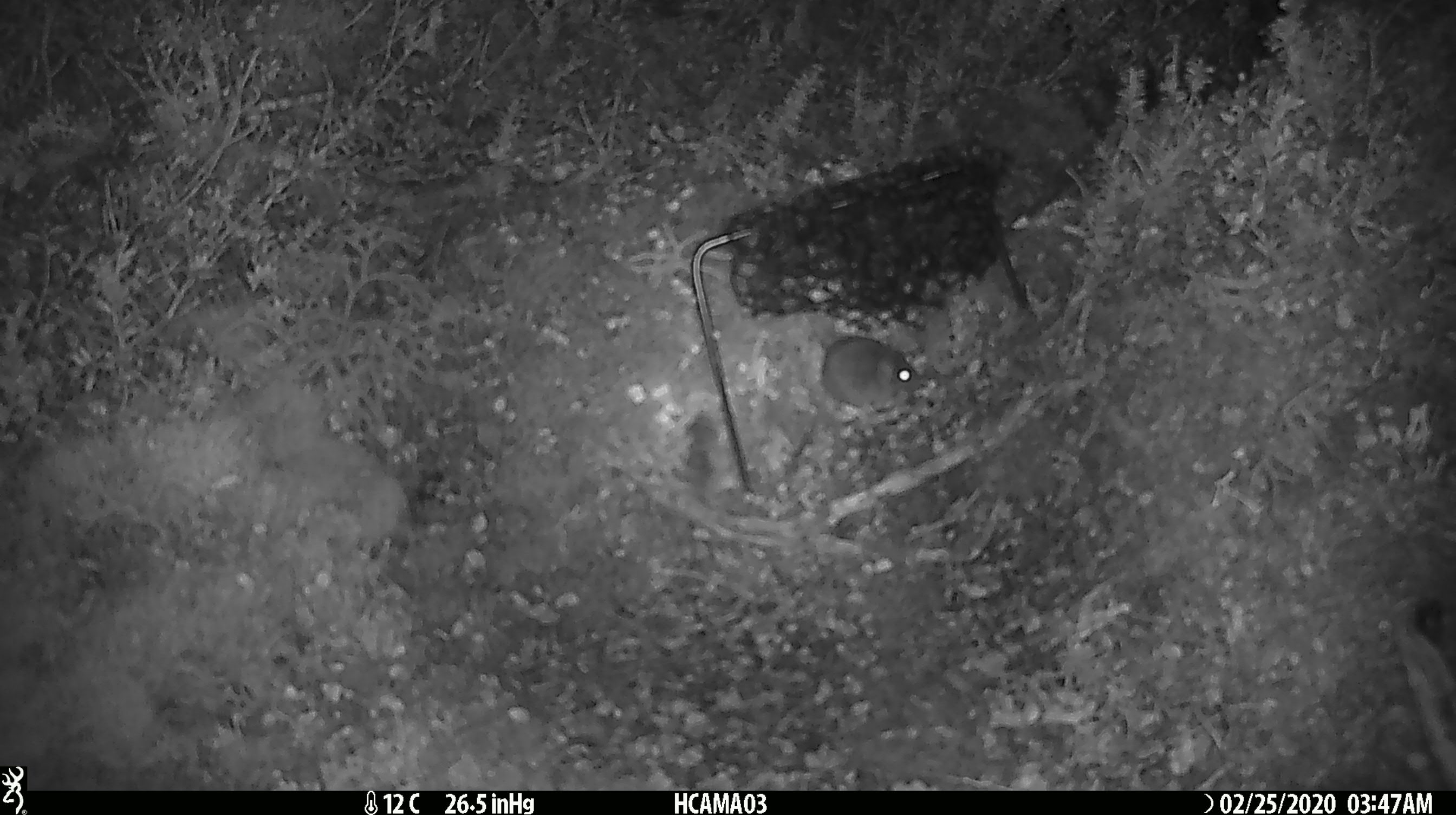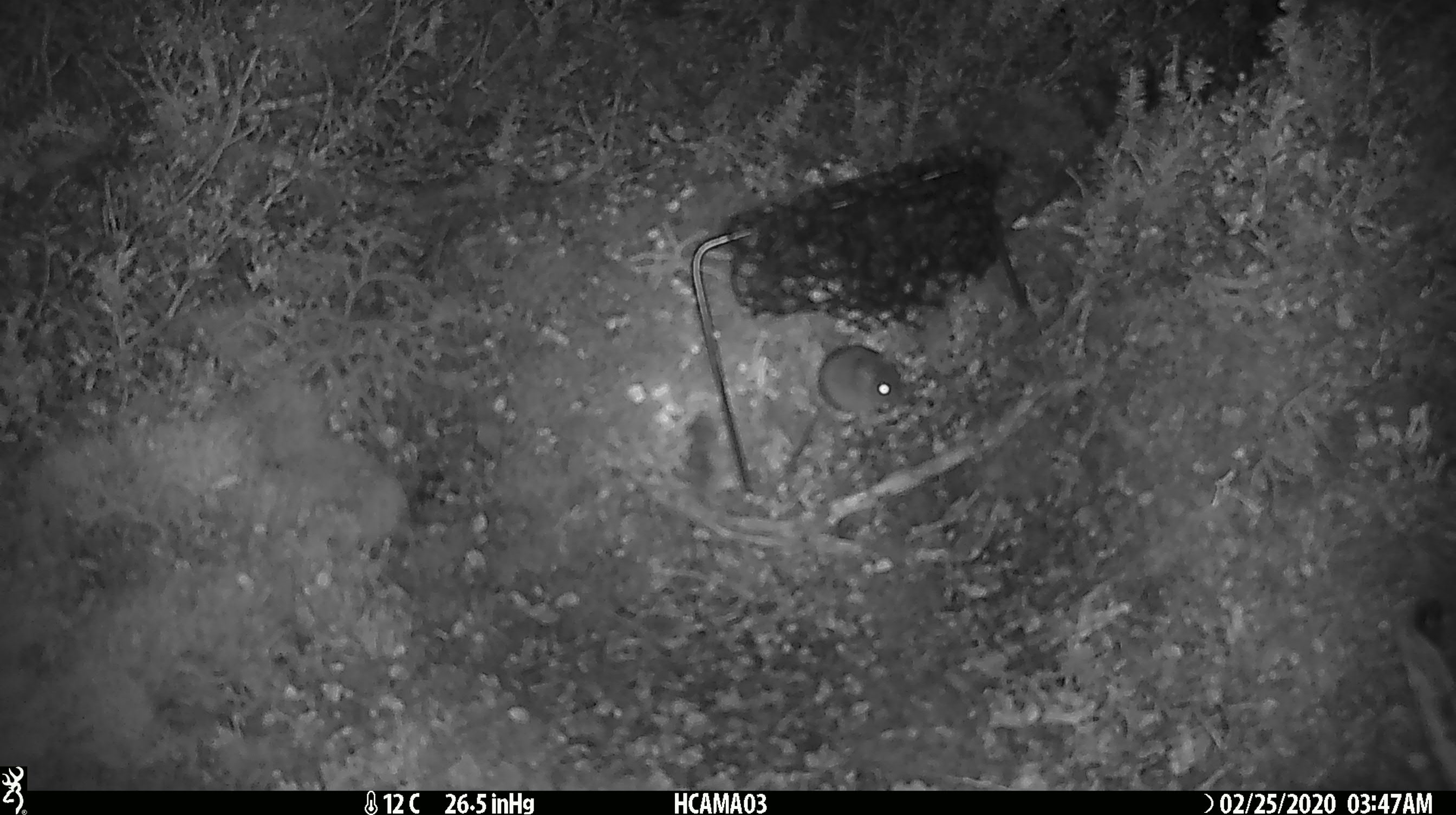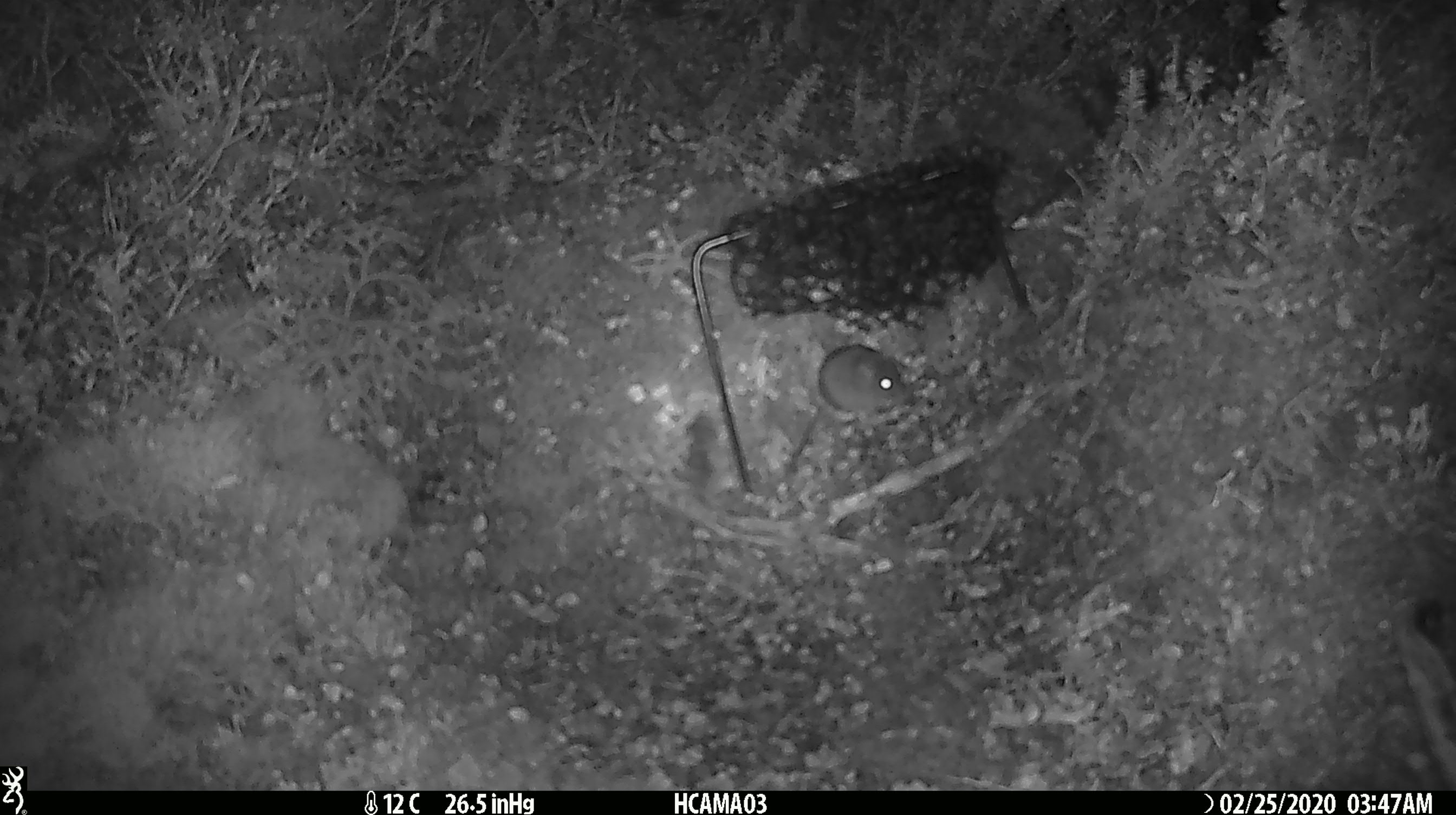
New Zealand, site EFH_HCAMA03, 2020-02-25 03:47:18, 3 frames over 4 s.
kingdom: Animalia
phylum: Chordata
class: Mammalia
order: Rodentia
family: Muridae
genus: Mus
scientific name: Mus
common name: mouse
Mouse (Mus).